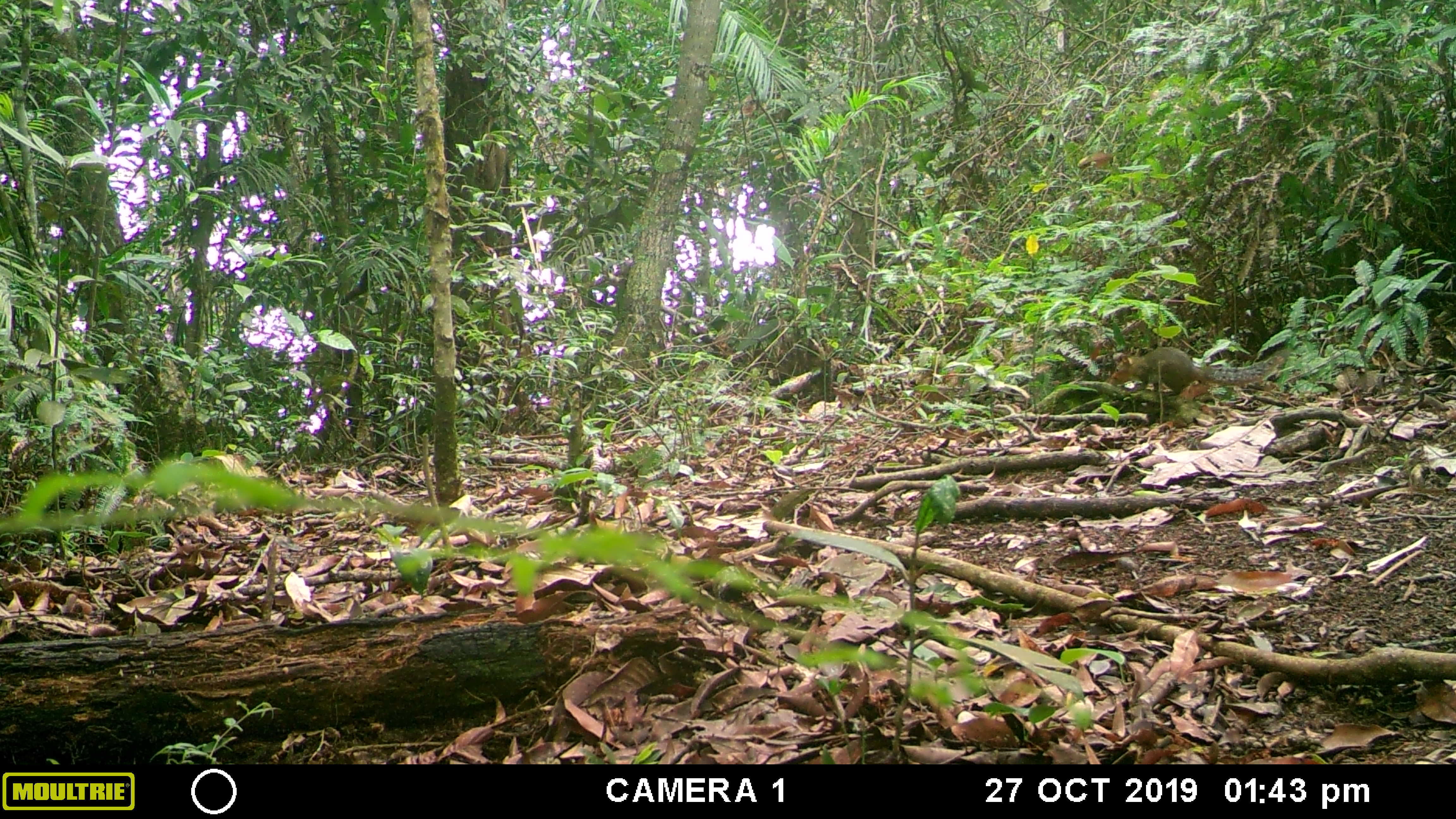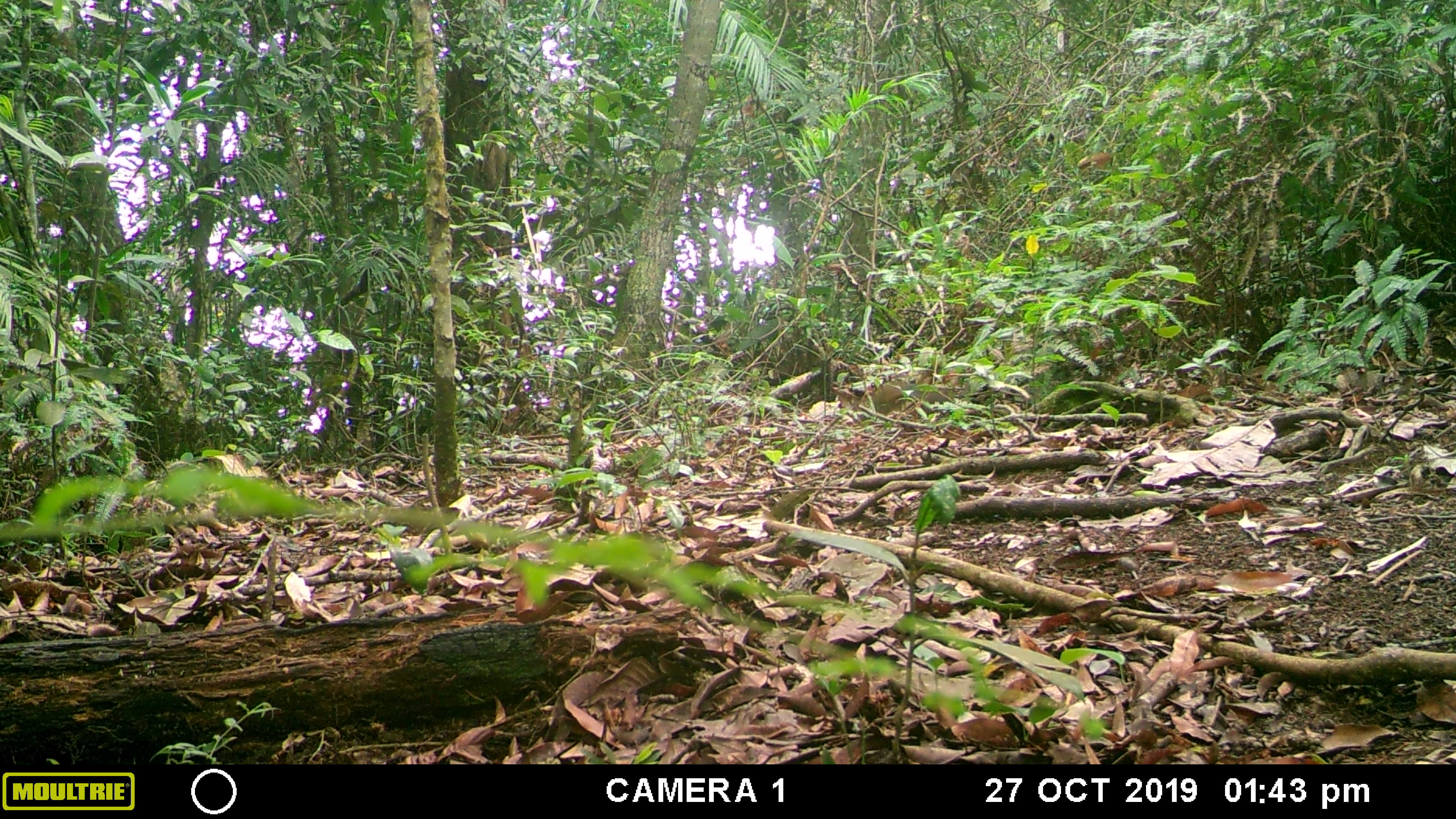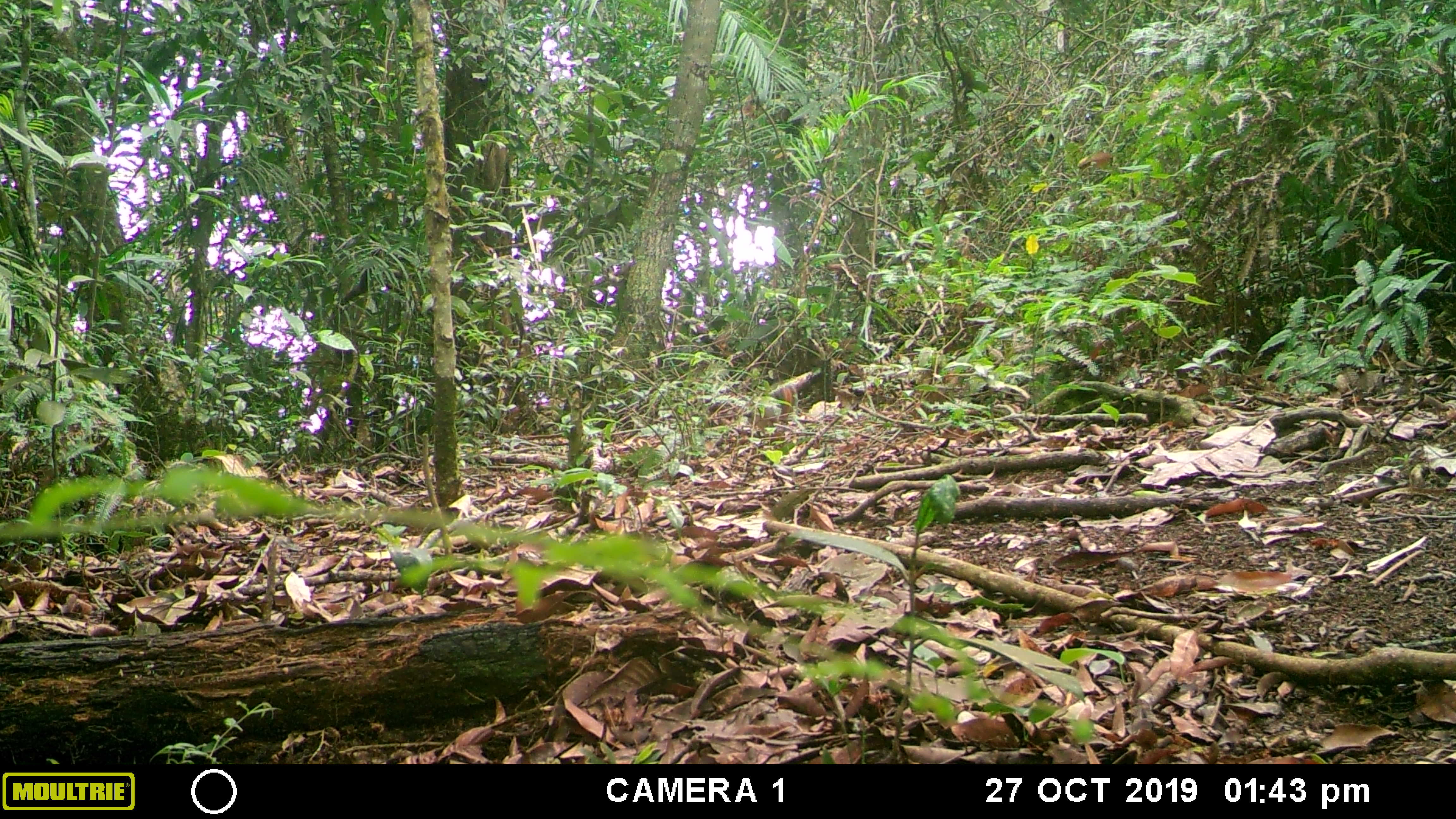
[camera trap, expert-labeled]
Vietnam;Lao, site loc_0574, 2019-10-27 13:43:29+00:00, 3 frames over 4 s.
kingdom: Animalia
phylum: Chordata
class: Mammalia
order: Rodentia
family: Sciuridae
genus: Dremomys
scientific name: Dremomys rufigenis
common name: red-cheeked squirrel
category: red cheeked squirrel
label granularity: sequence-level